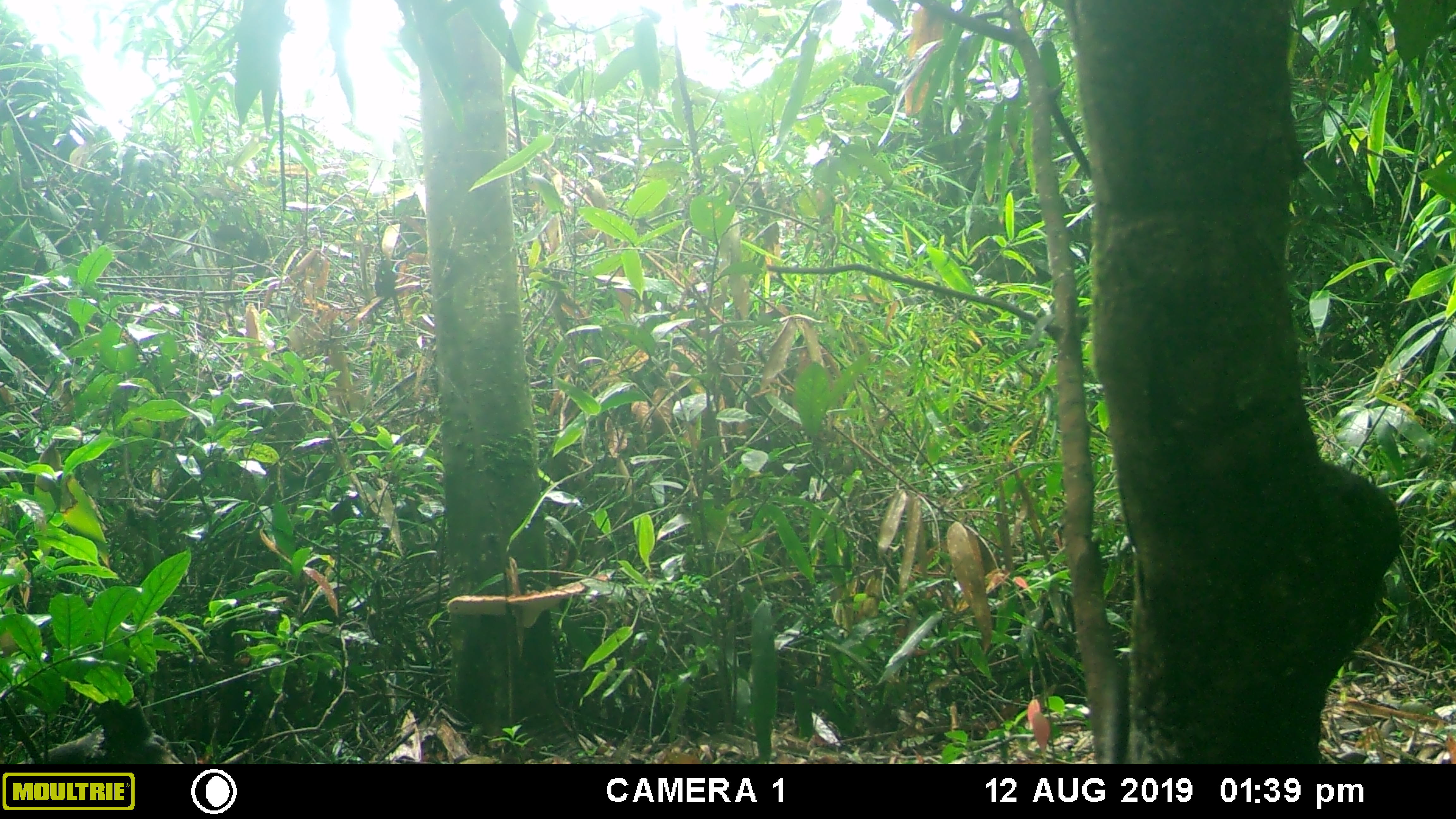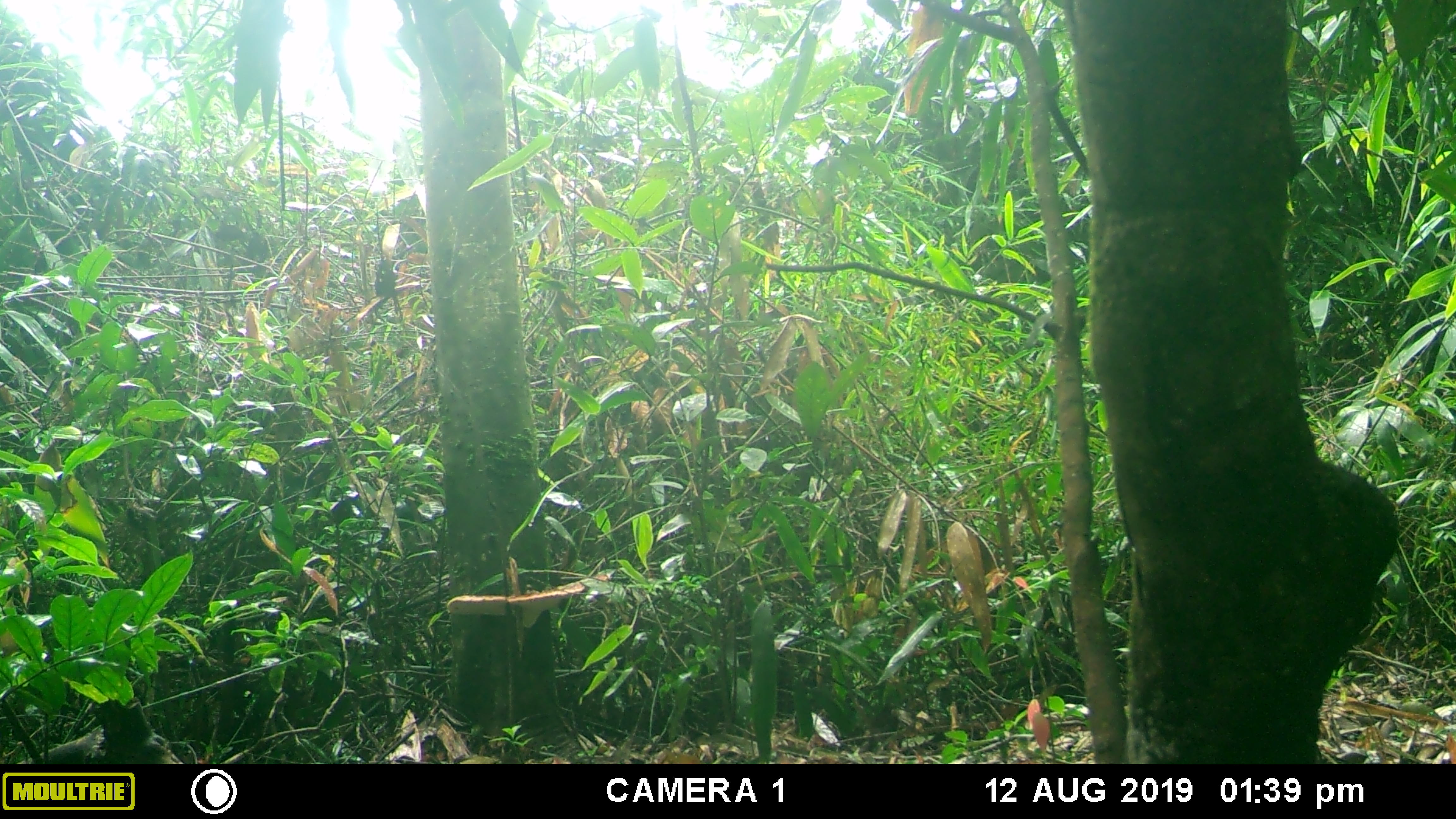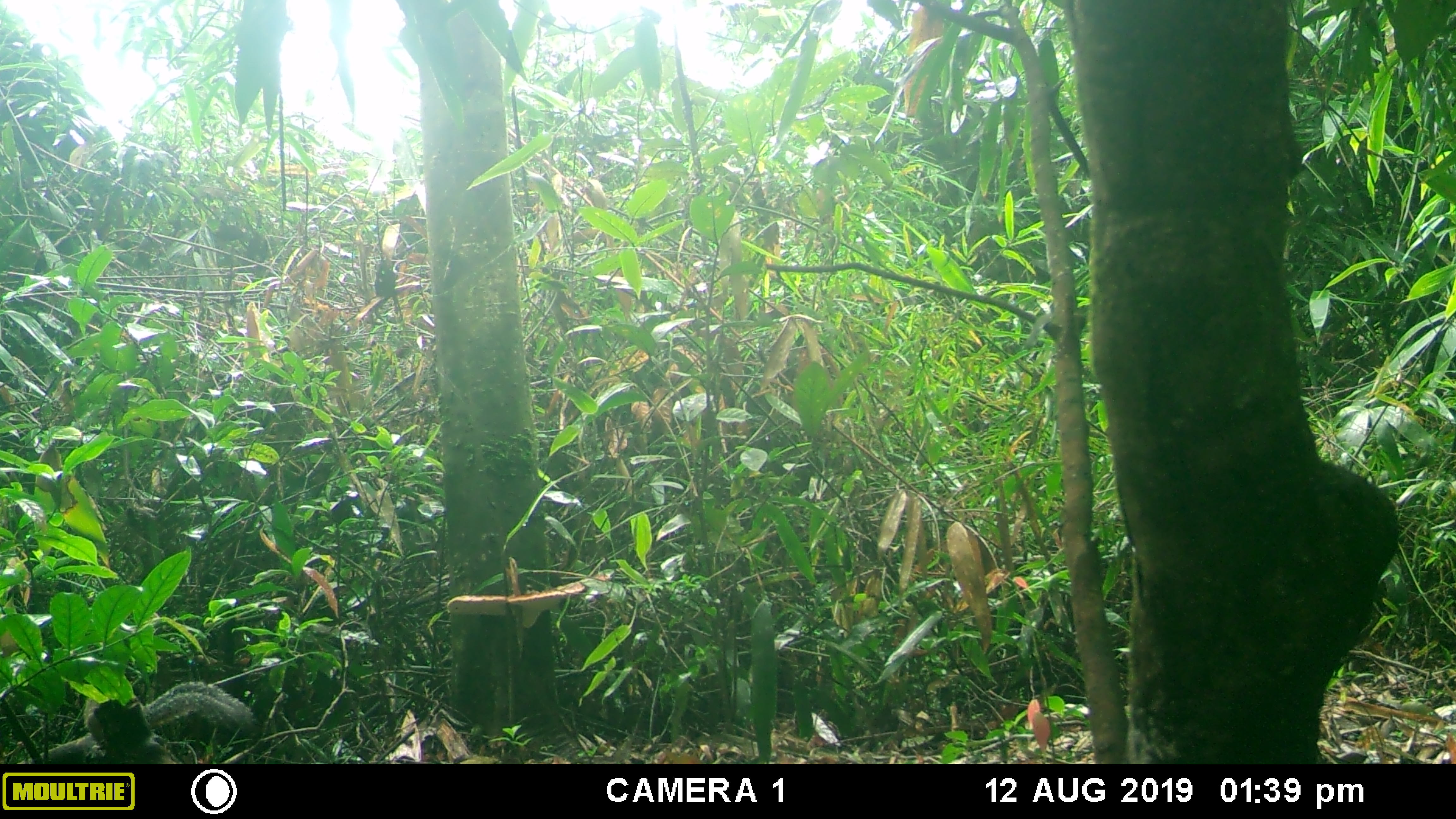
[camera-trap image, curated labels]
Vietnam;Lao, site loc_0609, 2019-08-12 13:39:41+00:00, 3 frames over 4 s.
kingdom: Animalia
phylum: Chordata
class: Mammalia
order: Rodentia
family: Sciuridae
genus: Dremomys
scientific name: Dremomys rufigenis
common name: red-cheeked squirrel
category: red cheeked squirrel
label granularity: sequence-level